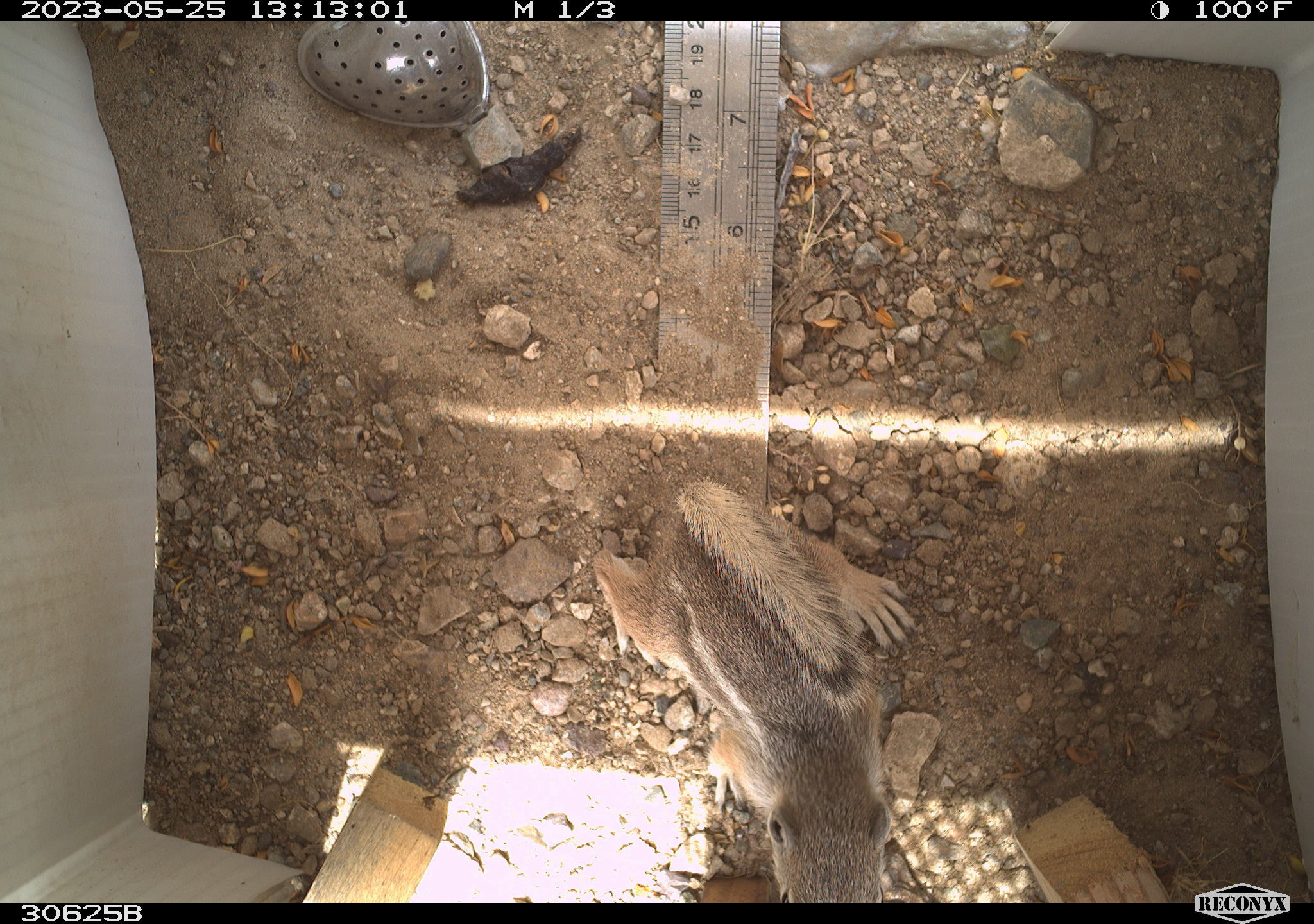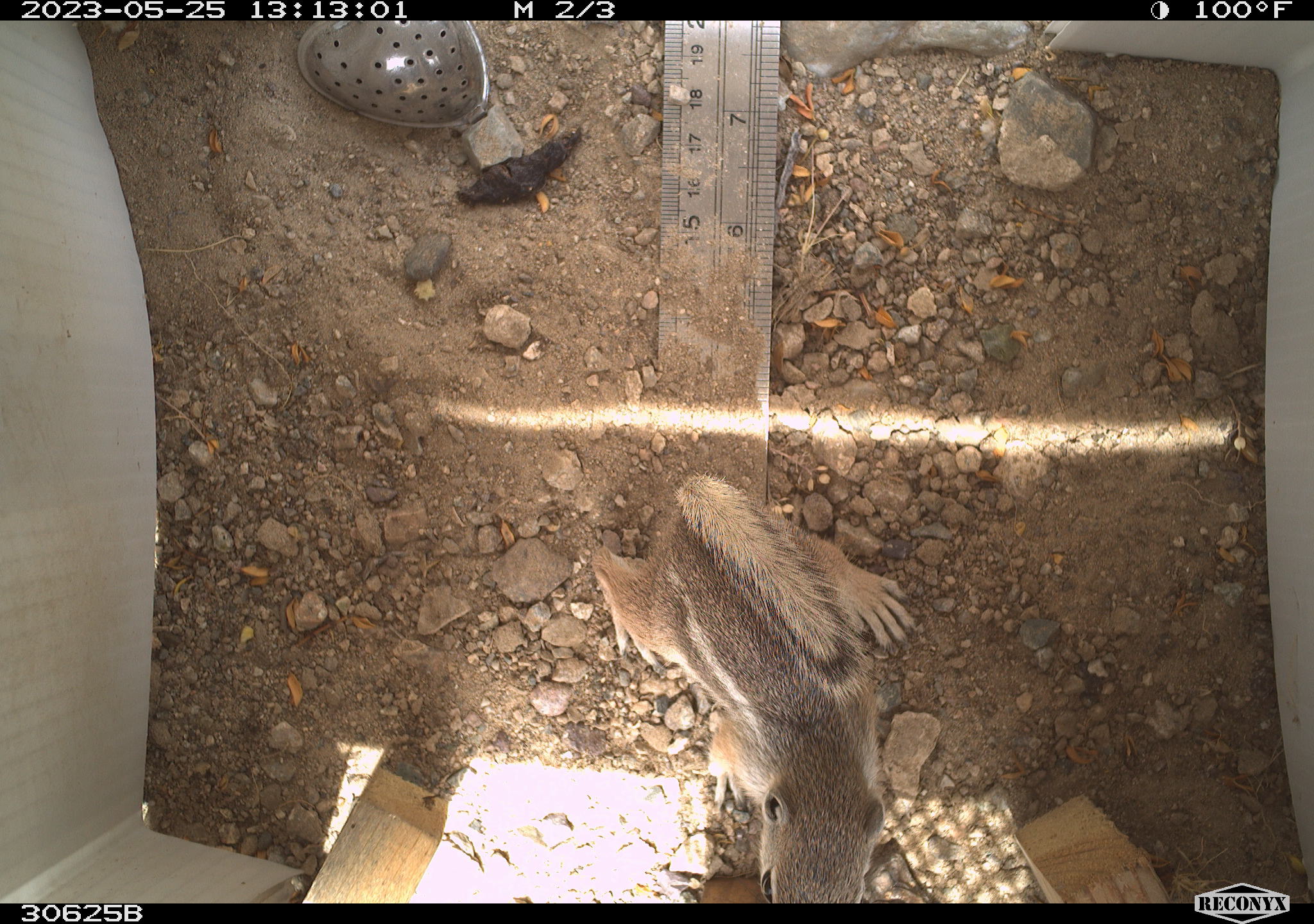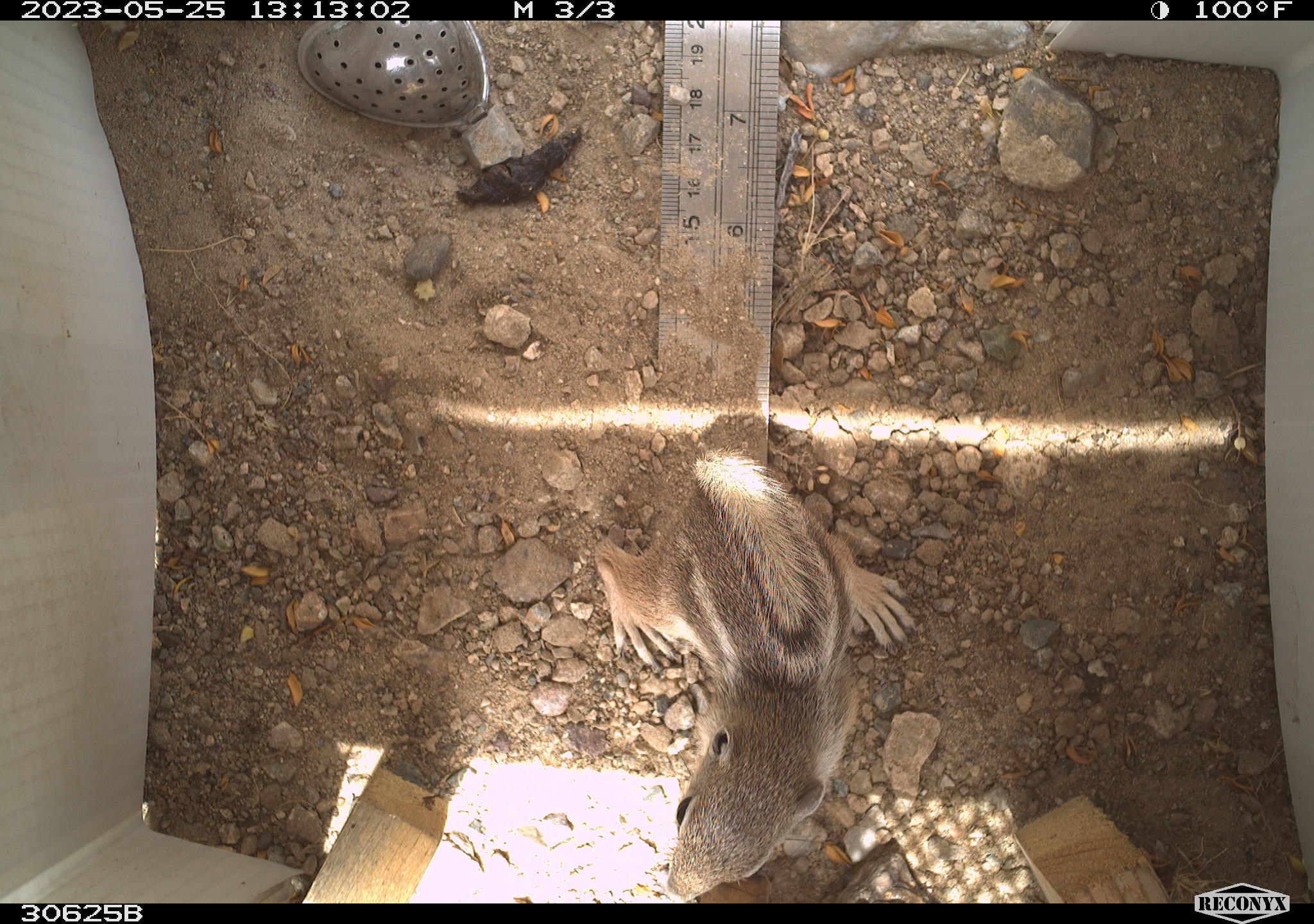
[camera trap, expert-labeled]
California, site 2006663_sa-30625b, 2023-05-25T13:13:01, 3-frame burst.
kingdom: Animalia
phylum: Chordata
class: Mammalia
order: Rodentia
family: Sciuridae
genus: Ammospermophilus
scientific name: Ammospermophilus leucurus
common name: white-tailed antelope squirrel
White-tailed antelope squirrel (Ammospermophilus leucurus).